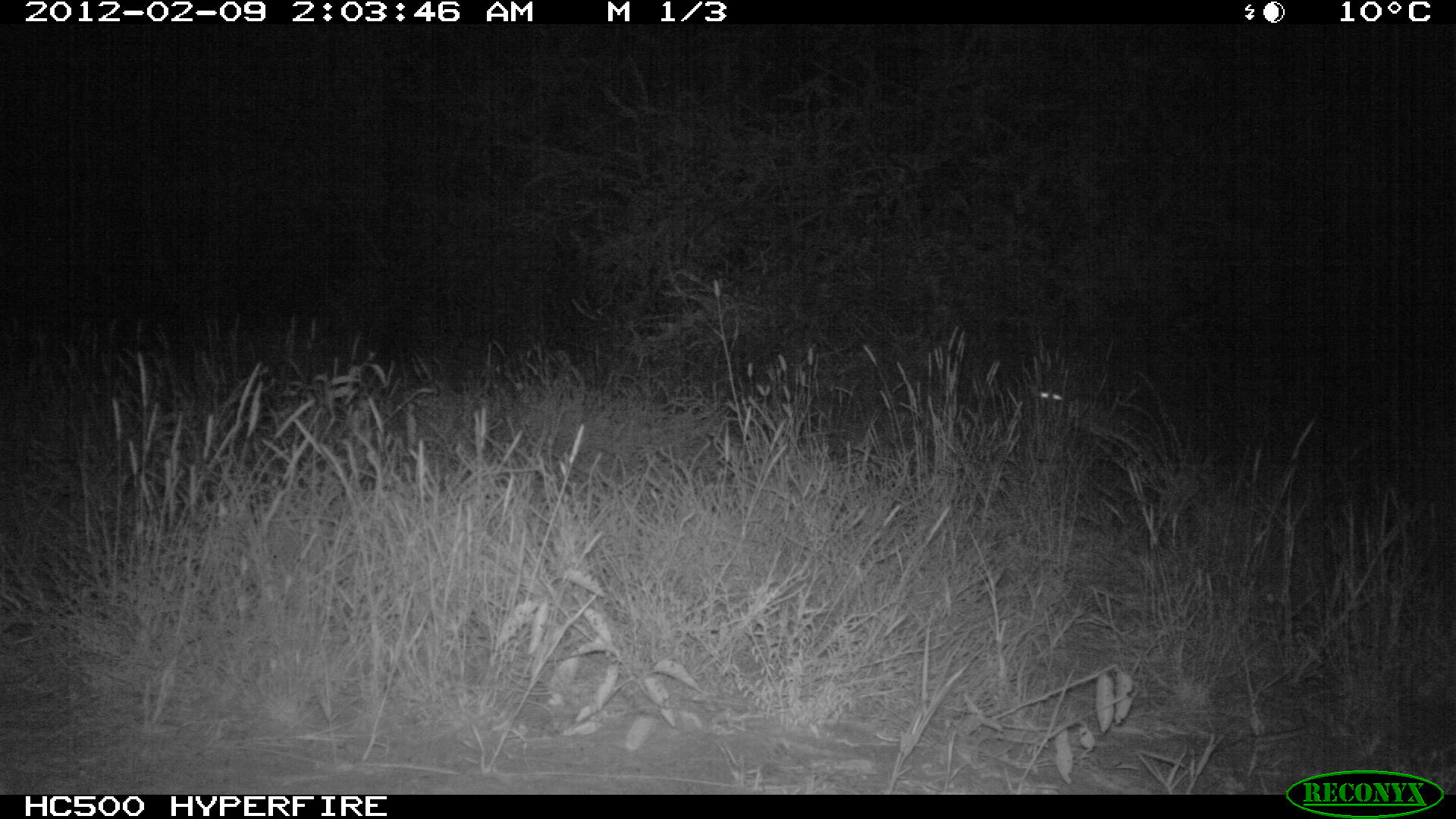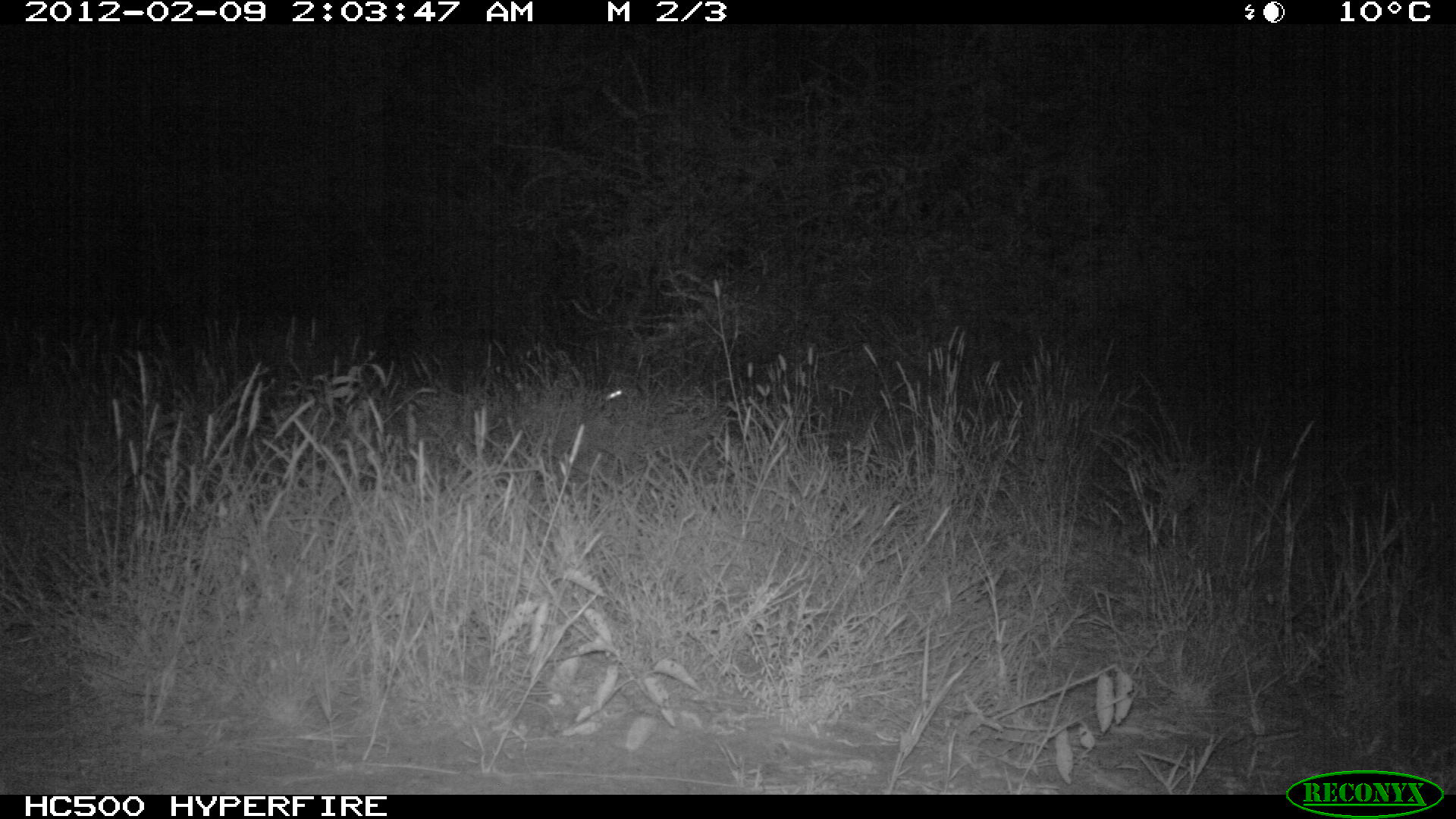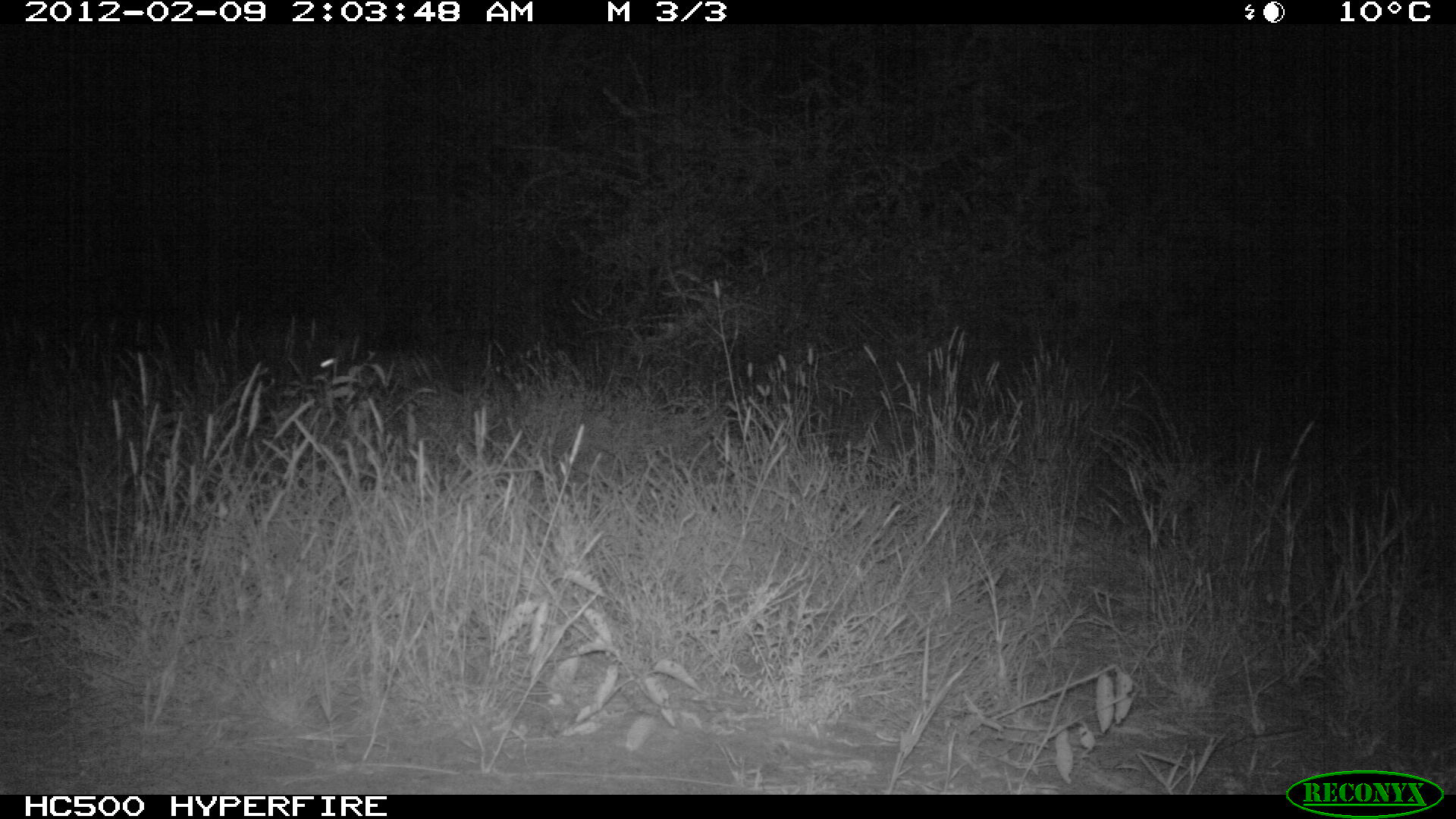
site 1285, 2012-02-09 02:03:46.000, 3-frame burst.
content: unidentified animal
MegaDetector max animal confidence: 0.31